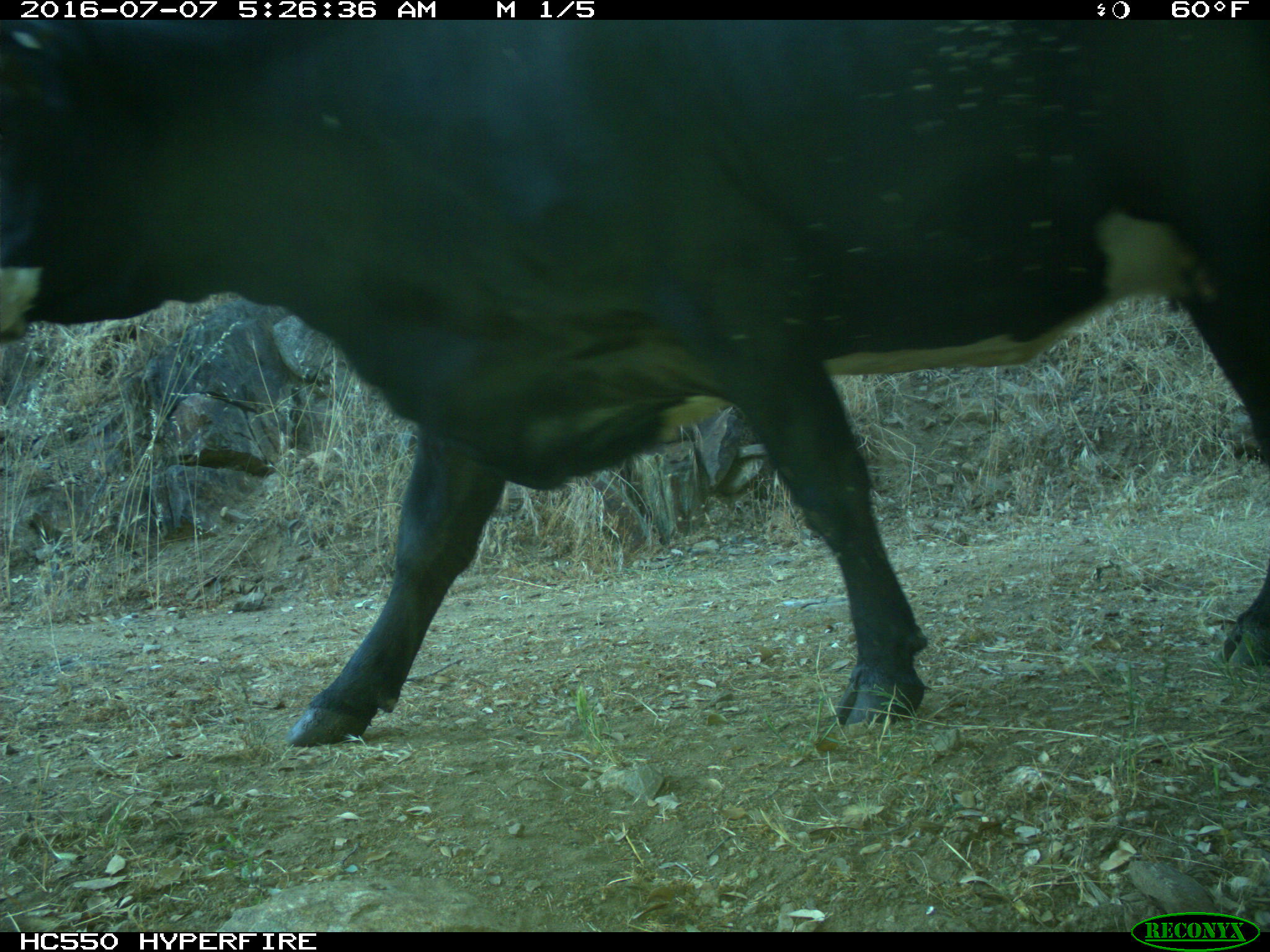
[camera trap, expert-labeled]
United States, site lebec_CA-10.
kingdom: Animalia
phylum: Chordata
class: Mammalia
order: Artiodactyla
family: Bovidae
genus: Bos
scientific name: Bos taurus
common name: domestic cow